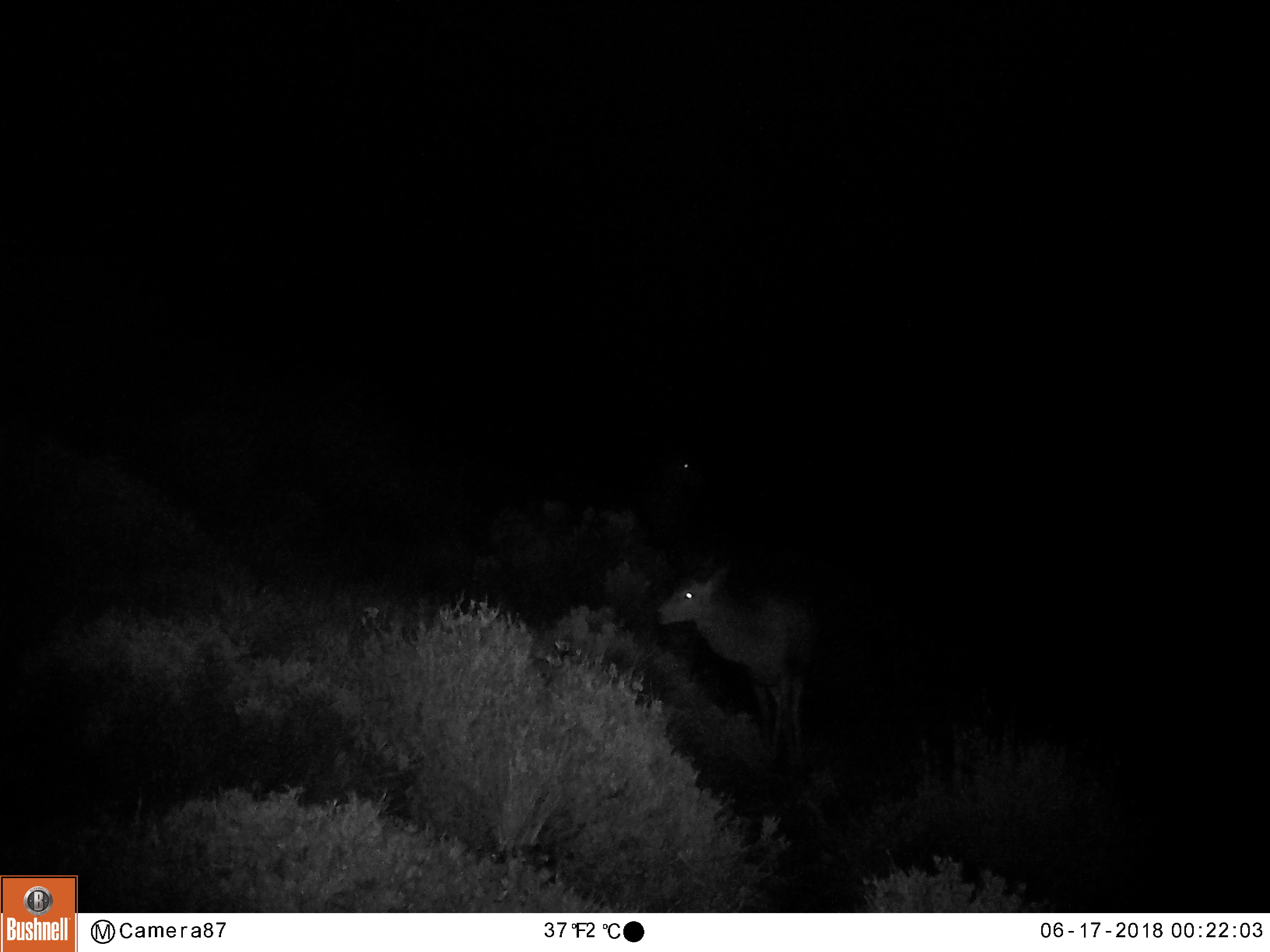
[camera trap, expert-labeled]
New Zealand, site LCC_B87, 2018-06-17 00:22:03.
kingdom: Animalia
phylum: Chordata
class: Mammalia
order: Artiodactyla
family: Cervidae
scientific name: Cervidae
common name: deer